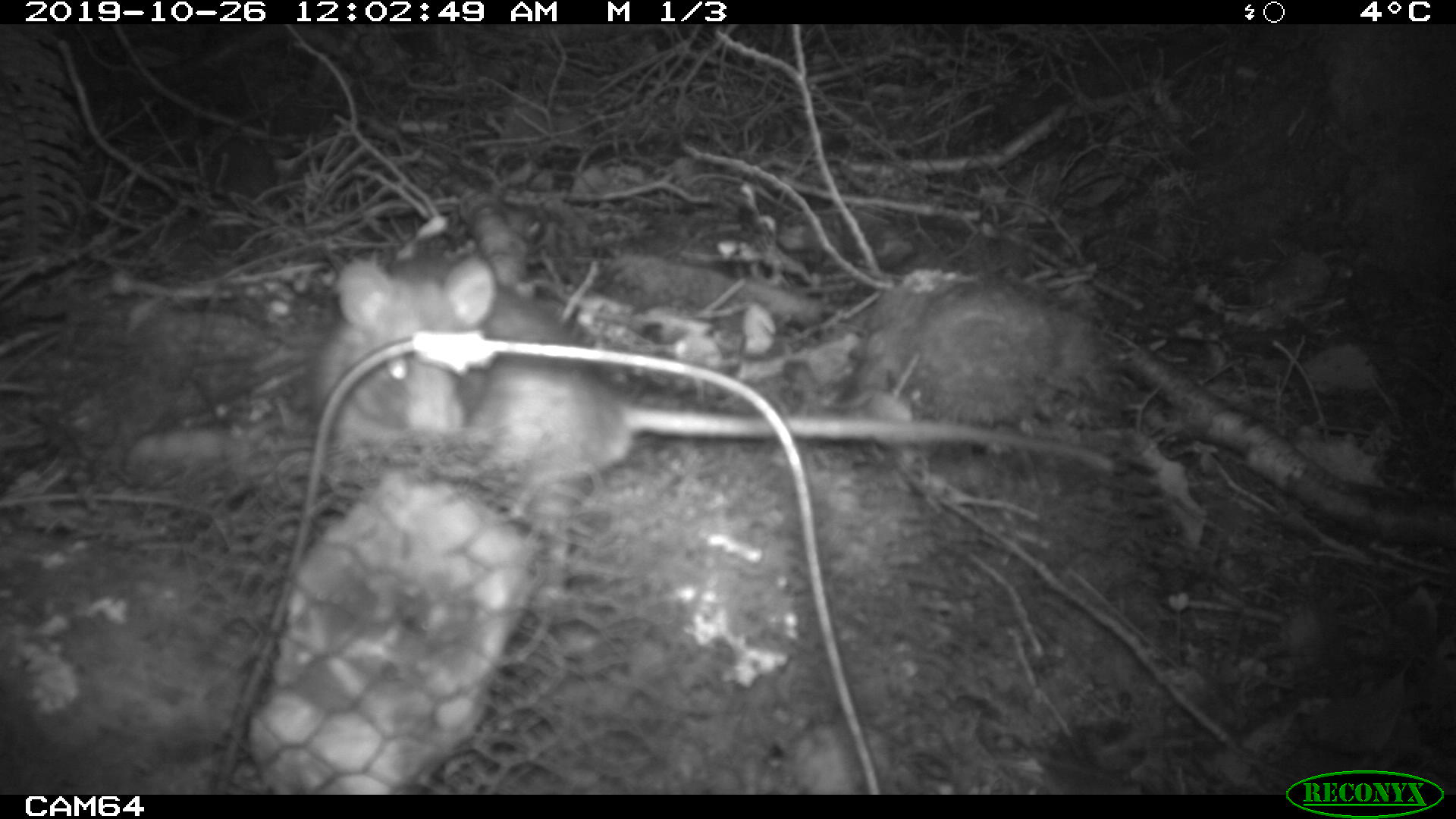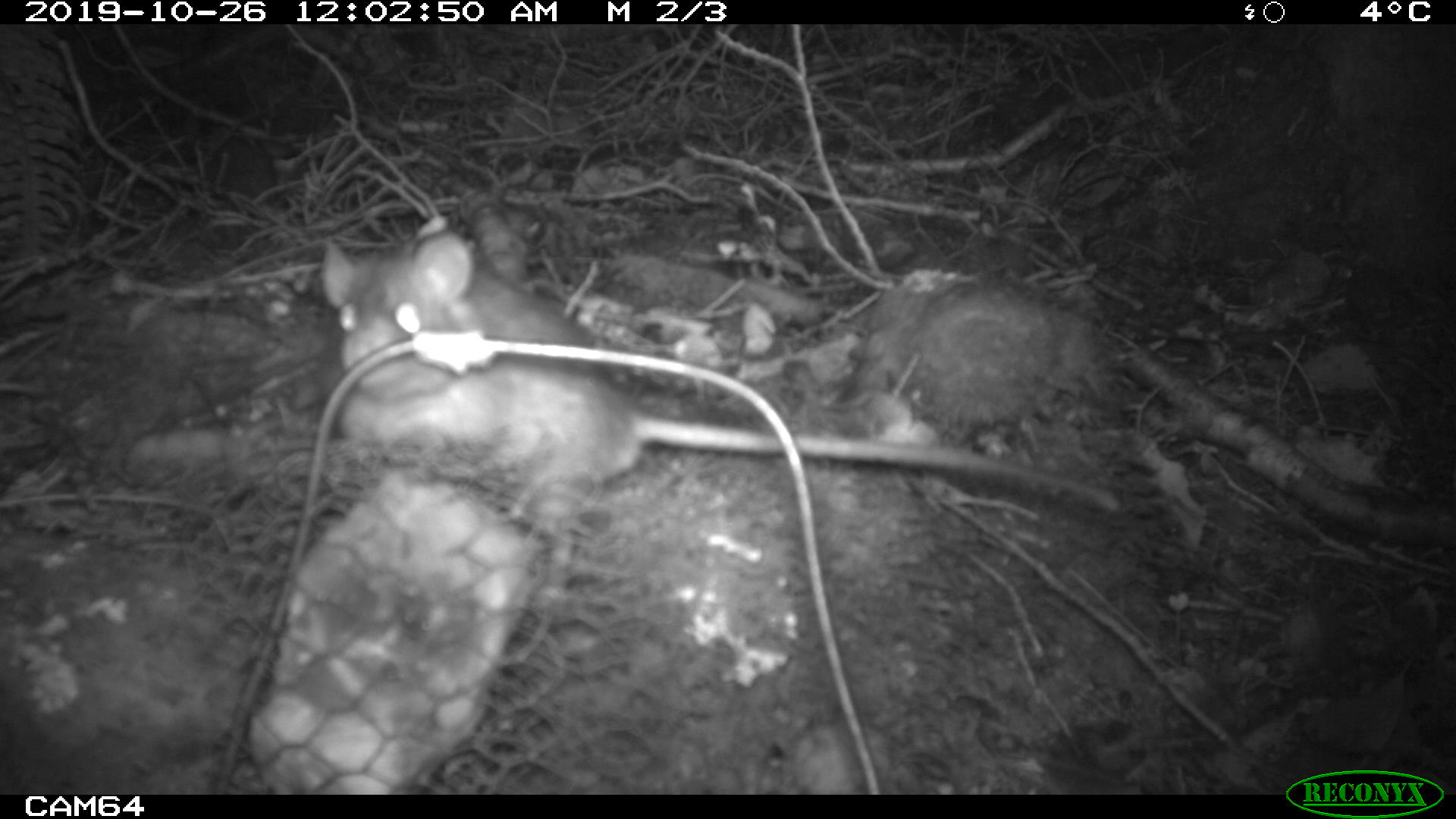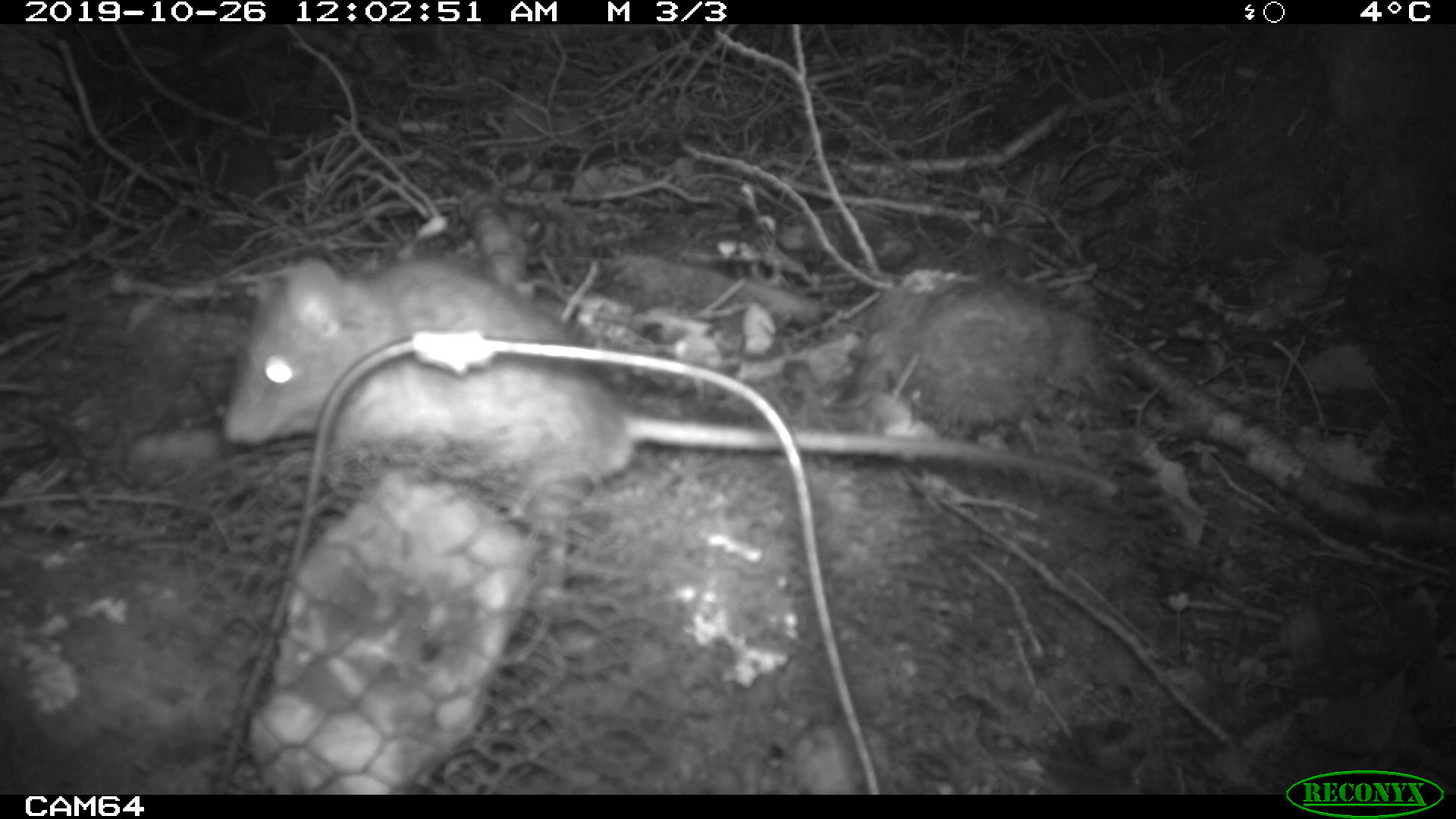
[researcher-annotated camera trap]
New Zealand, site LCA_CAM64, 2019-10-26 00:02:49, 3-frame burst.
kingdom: Animalia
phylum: Chordata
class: Mammalia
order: Rodentia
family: Muridae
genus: Rattus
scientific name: Rattus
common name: rat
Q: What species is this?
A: Rat (Rattus).